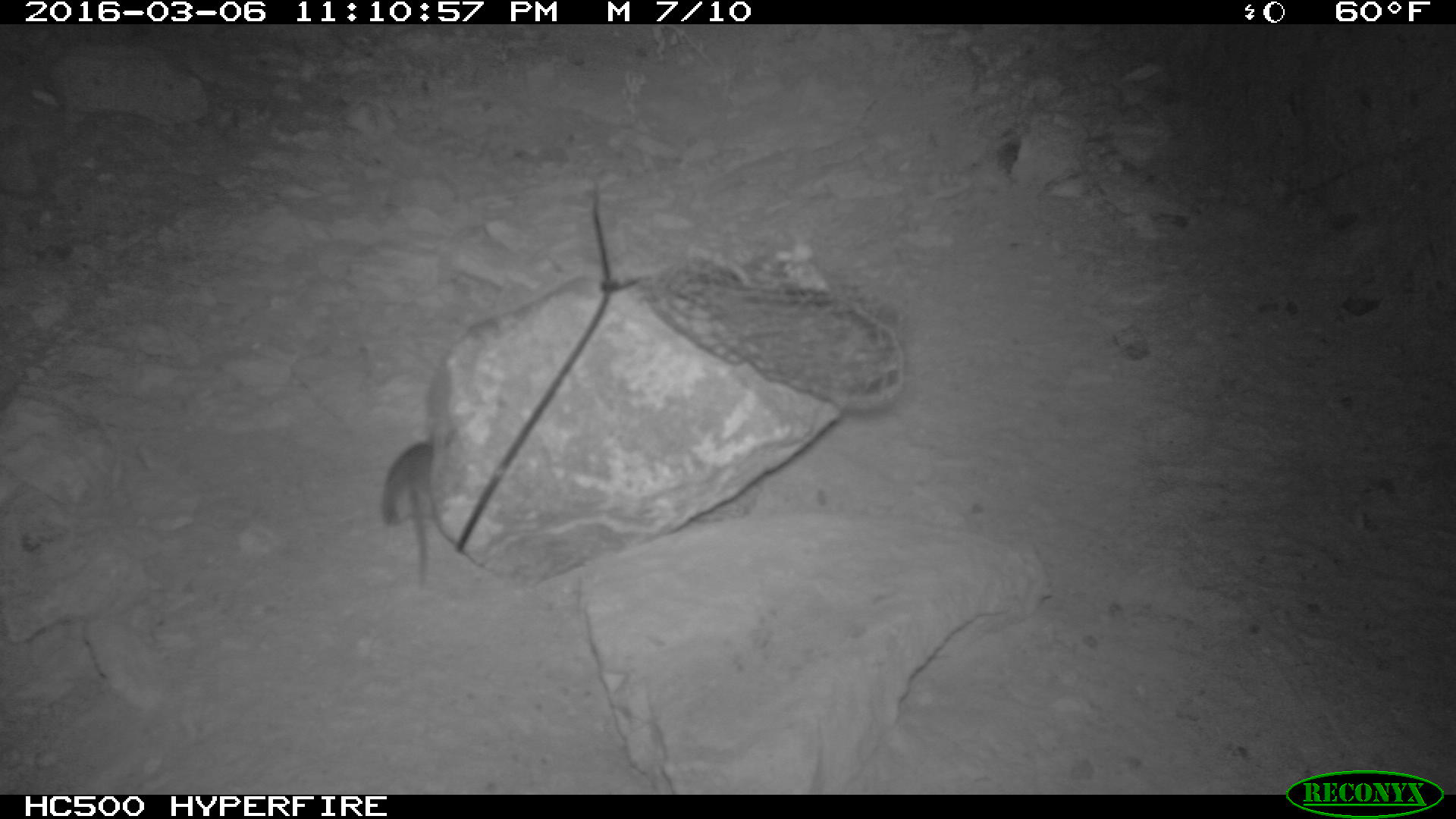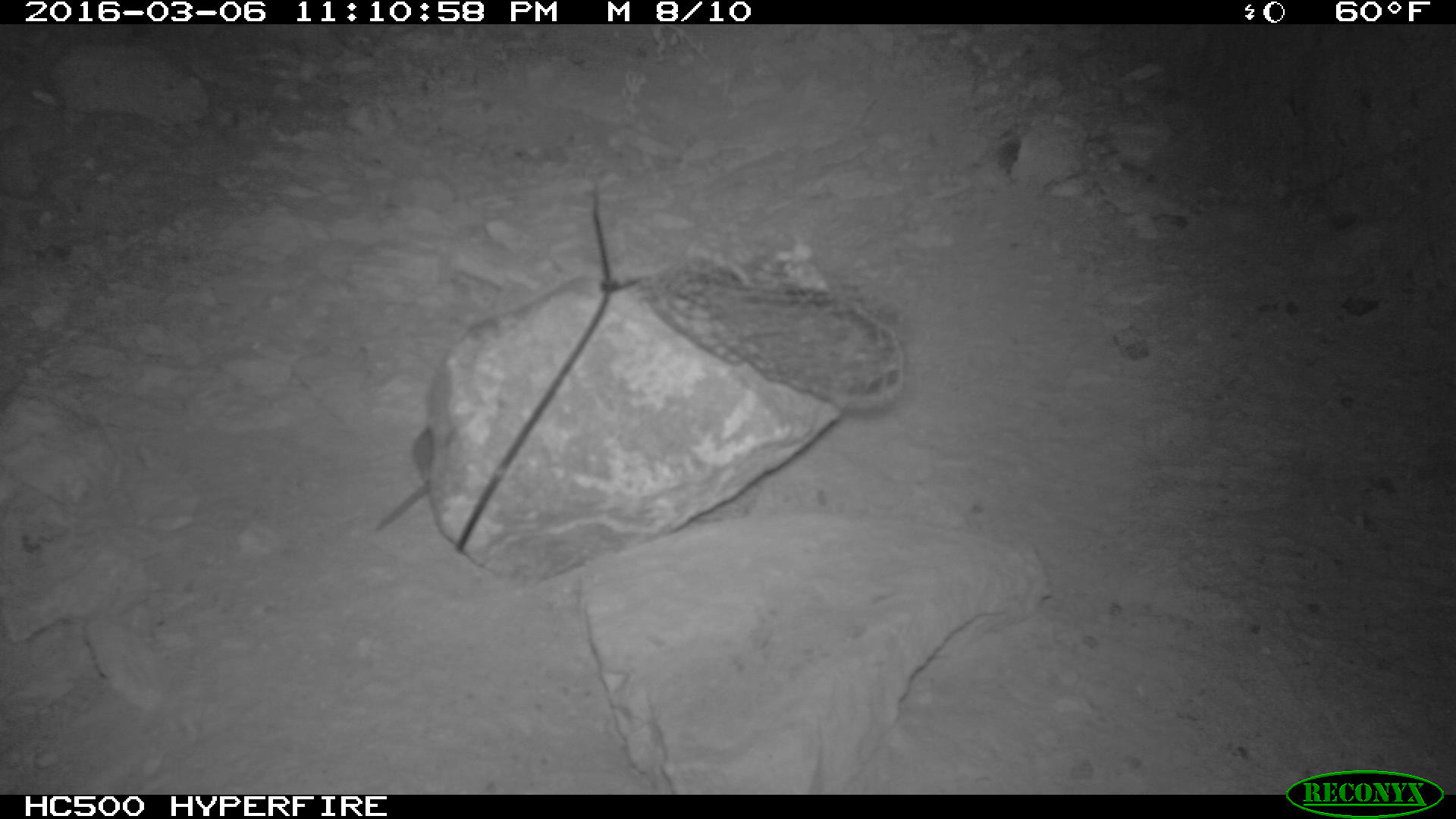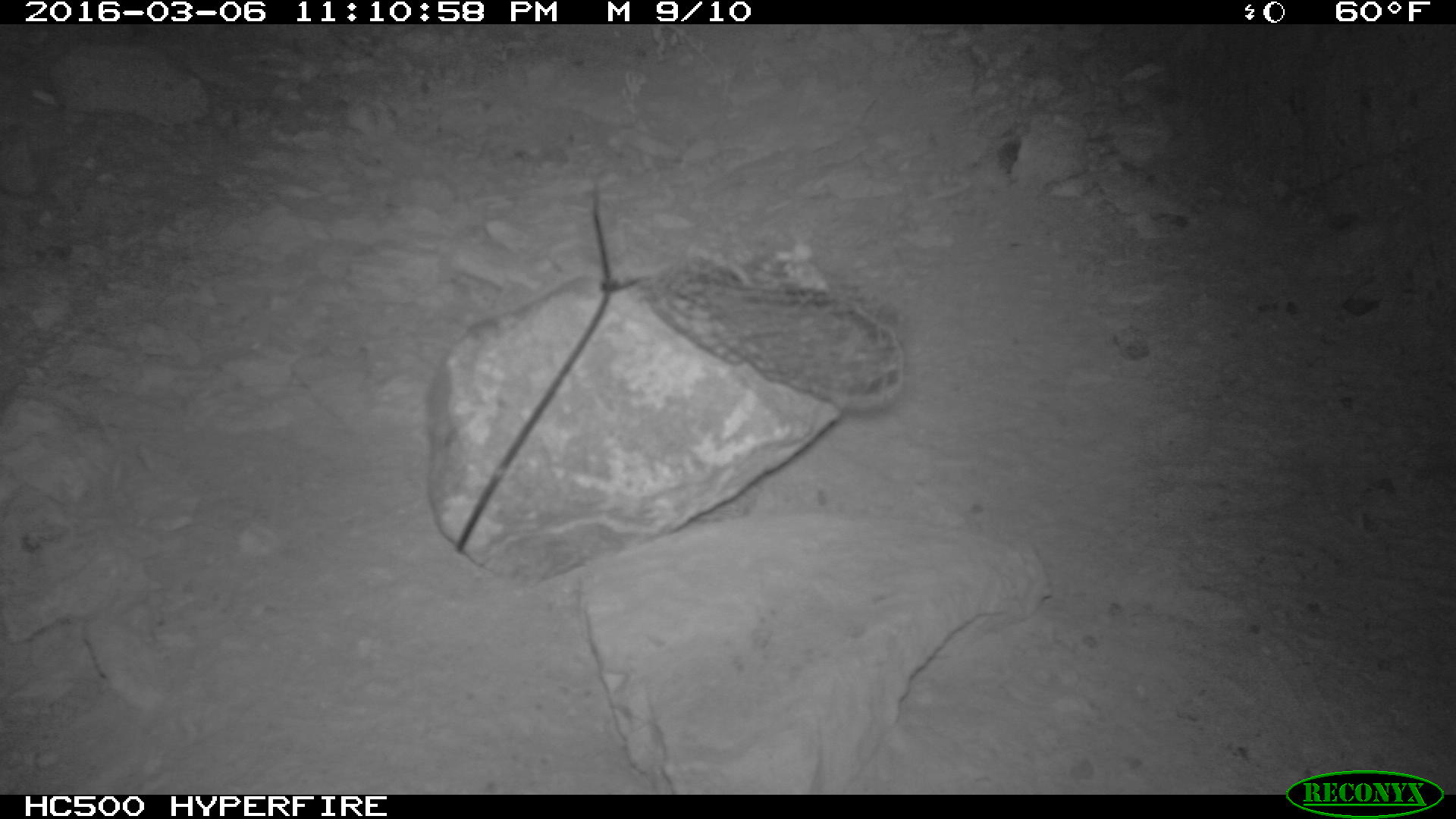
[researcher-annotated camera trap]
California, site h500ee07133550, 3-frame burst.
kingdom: Animalia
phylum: Chordata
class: Mammalia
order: Rodentia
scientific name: Rodentia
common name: rodent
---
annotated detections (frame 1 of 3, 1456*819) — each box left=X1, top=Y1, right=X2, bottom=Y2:
rodent: left=378, top=440, right=435, bottom=585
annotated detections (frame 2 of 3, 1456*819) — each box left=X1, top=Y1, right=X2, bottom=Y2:
rodent: left=375, top=426, right=432, bottom=532